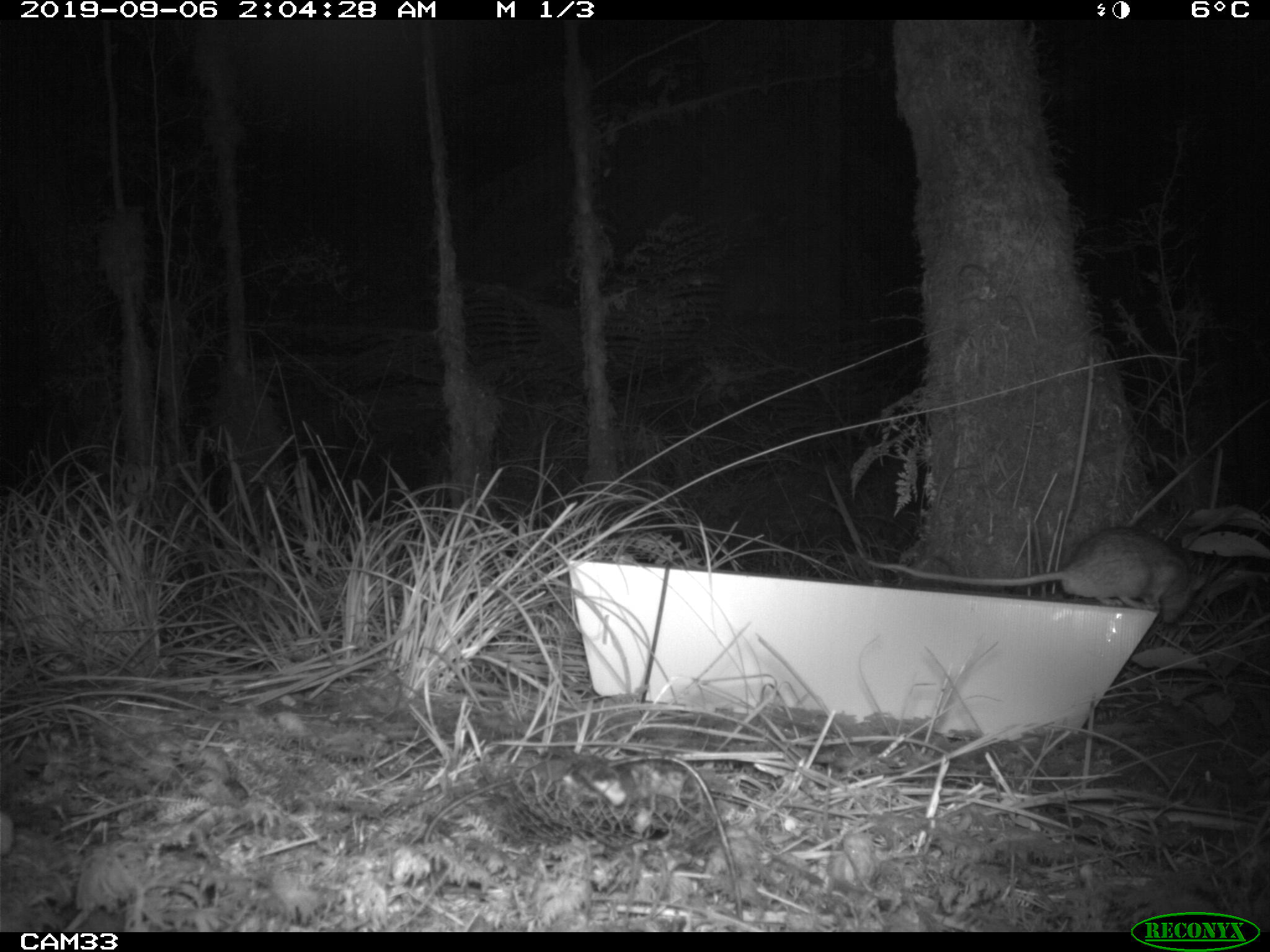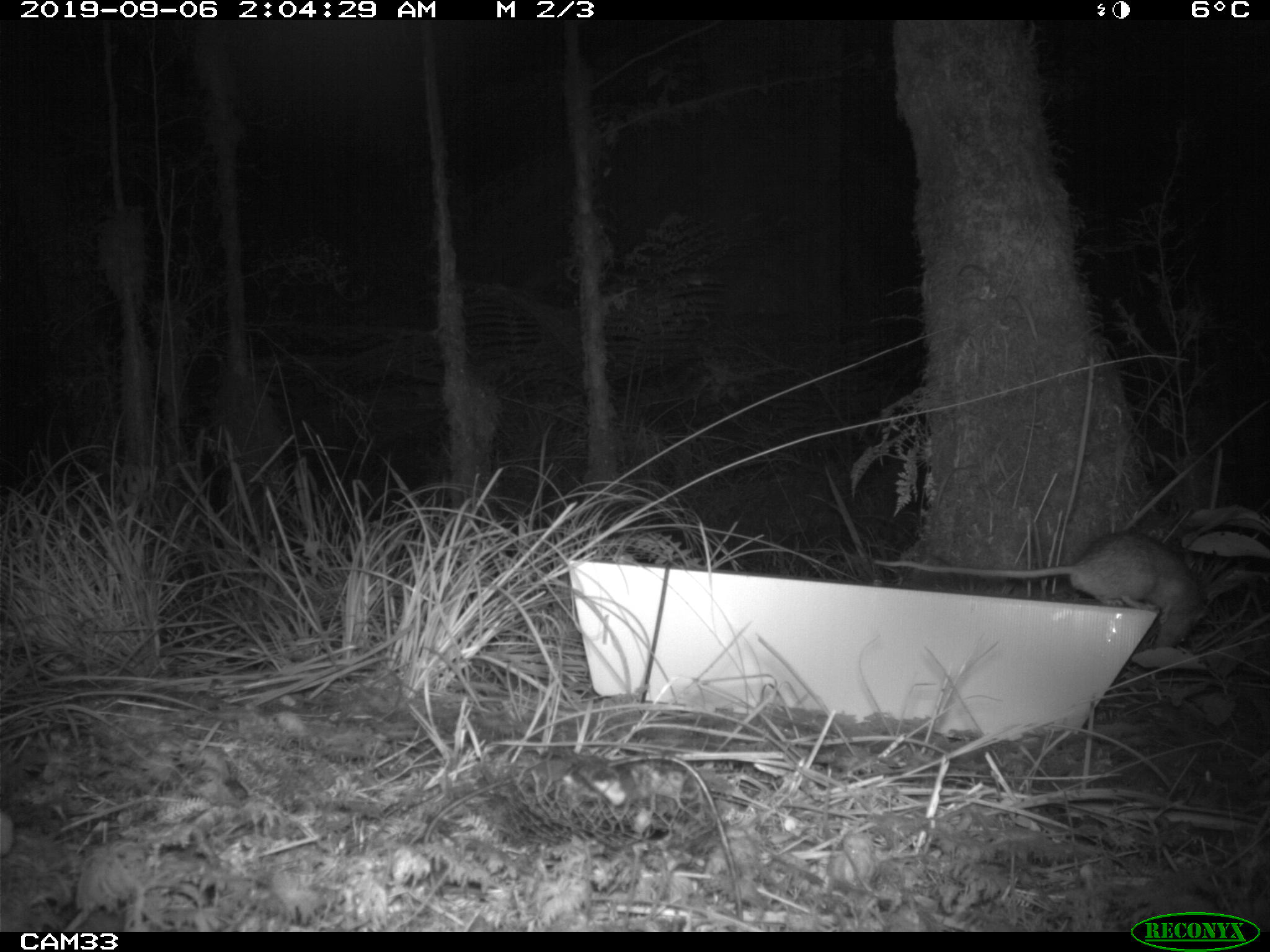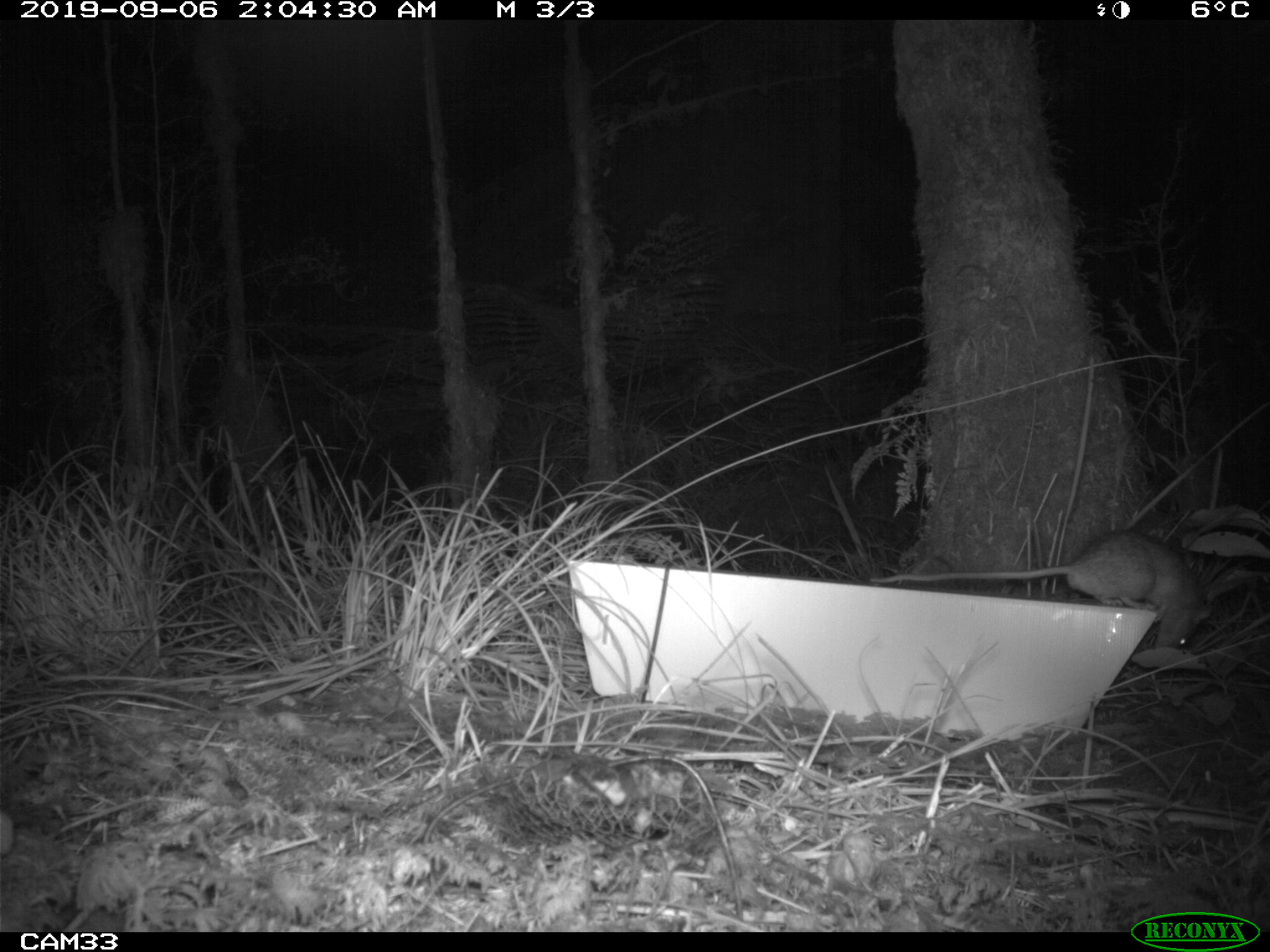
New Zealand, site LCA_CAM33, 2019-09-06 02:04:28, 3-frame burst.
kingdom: Animalia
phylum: Chordata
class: Mammalia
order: Rodentia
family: Muridae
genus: Rattus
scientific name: Rattus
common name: rat